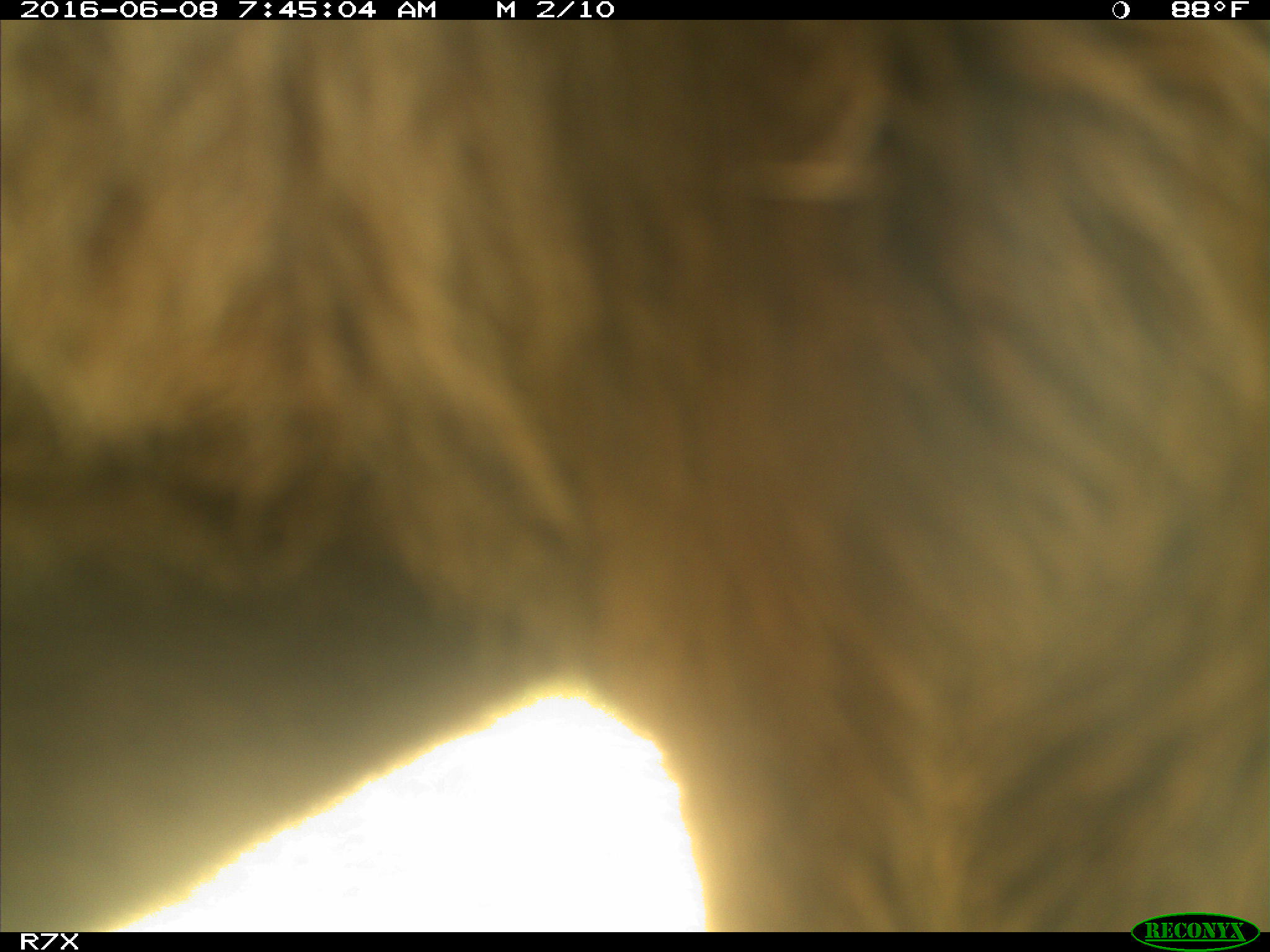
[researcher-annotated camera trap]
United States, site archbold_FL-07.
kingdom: Animalia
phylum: Chordata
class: Mammalia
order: Artiodactyla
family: Bovidae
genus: Bos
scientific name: Bos taurus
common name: domestic cow